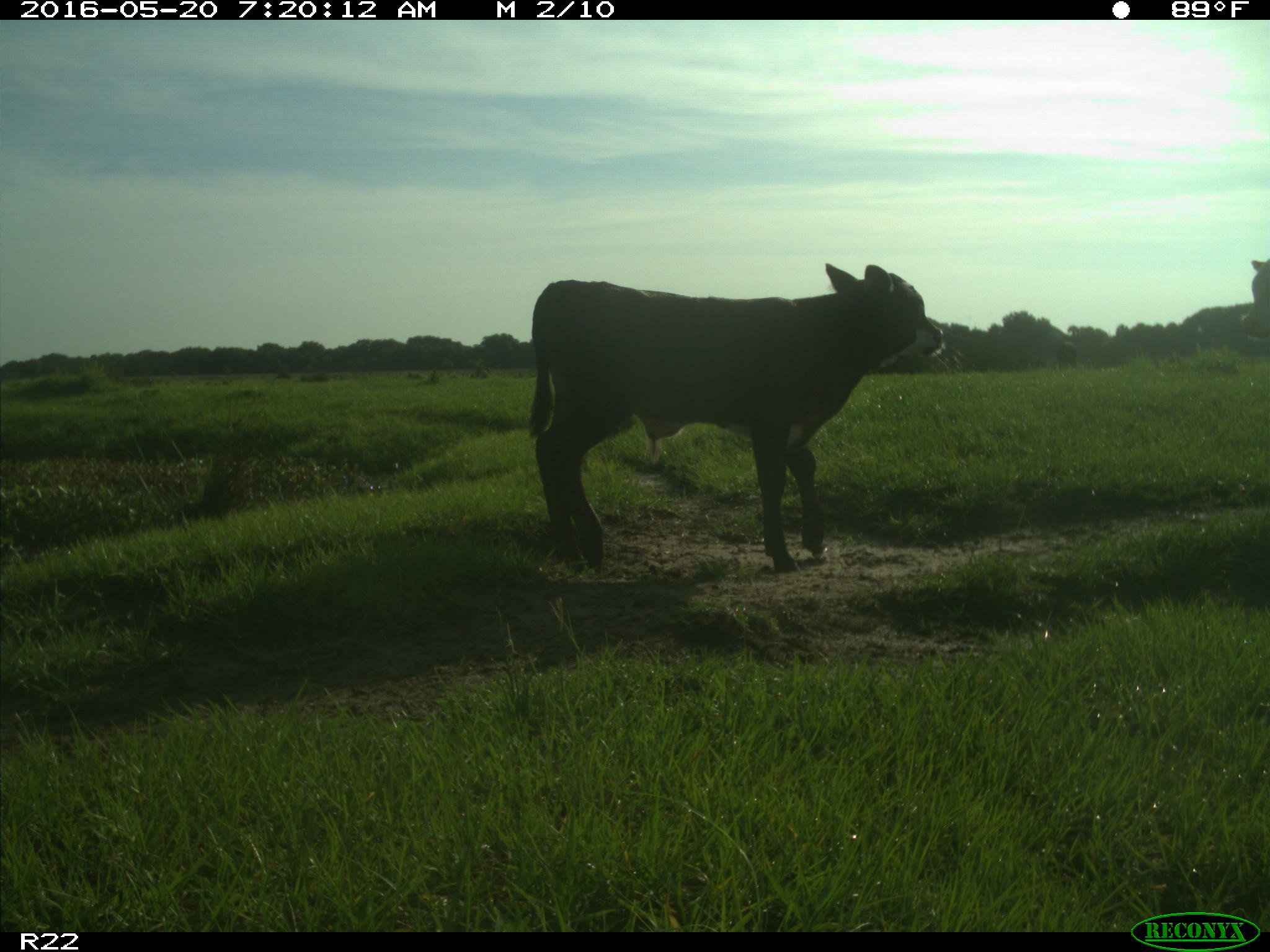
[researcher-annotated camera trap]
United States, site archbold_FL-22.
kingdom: Animalia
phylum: Chordata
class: Mammalia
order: Artiodactyla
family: Bovidae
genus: Bos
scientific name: Bos taurus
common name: domestic cow